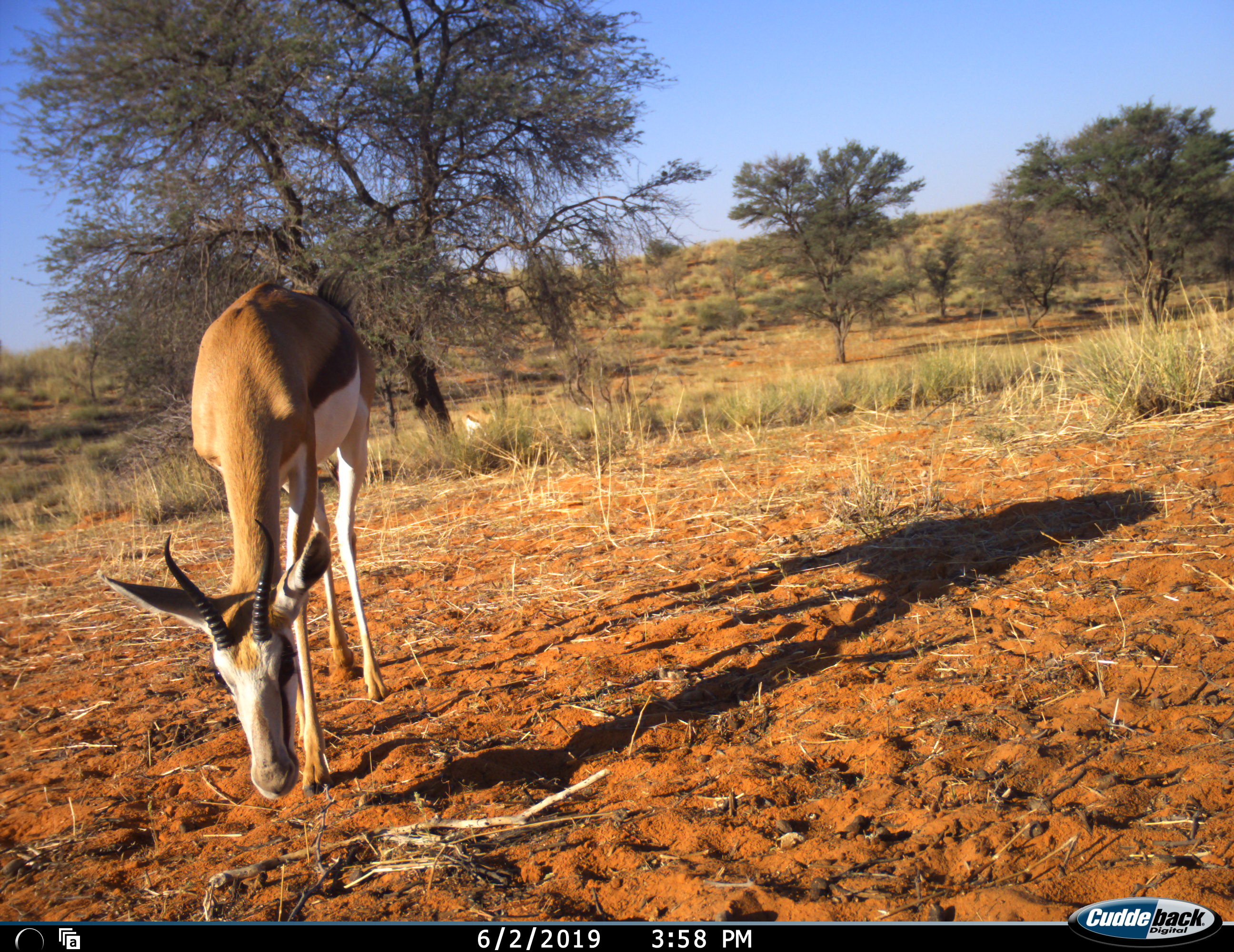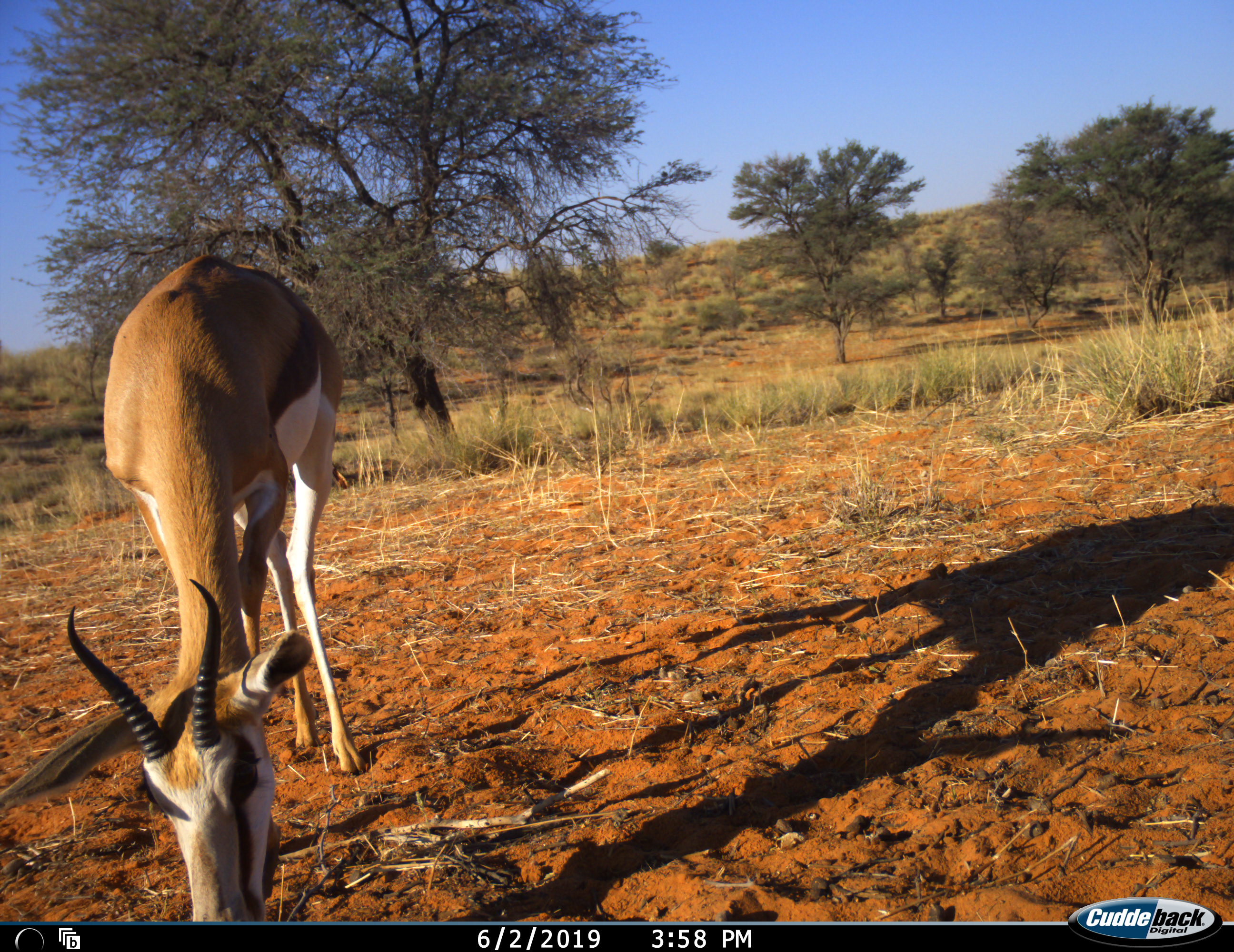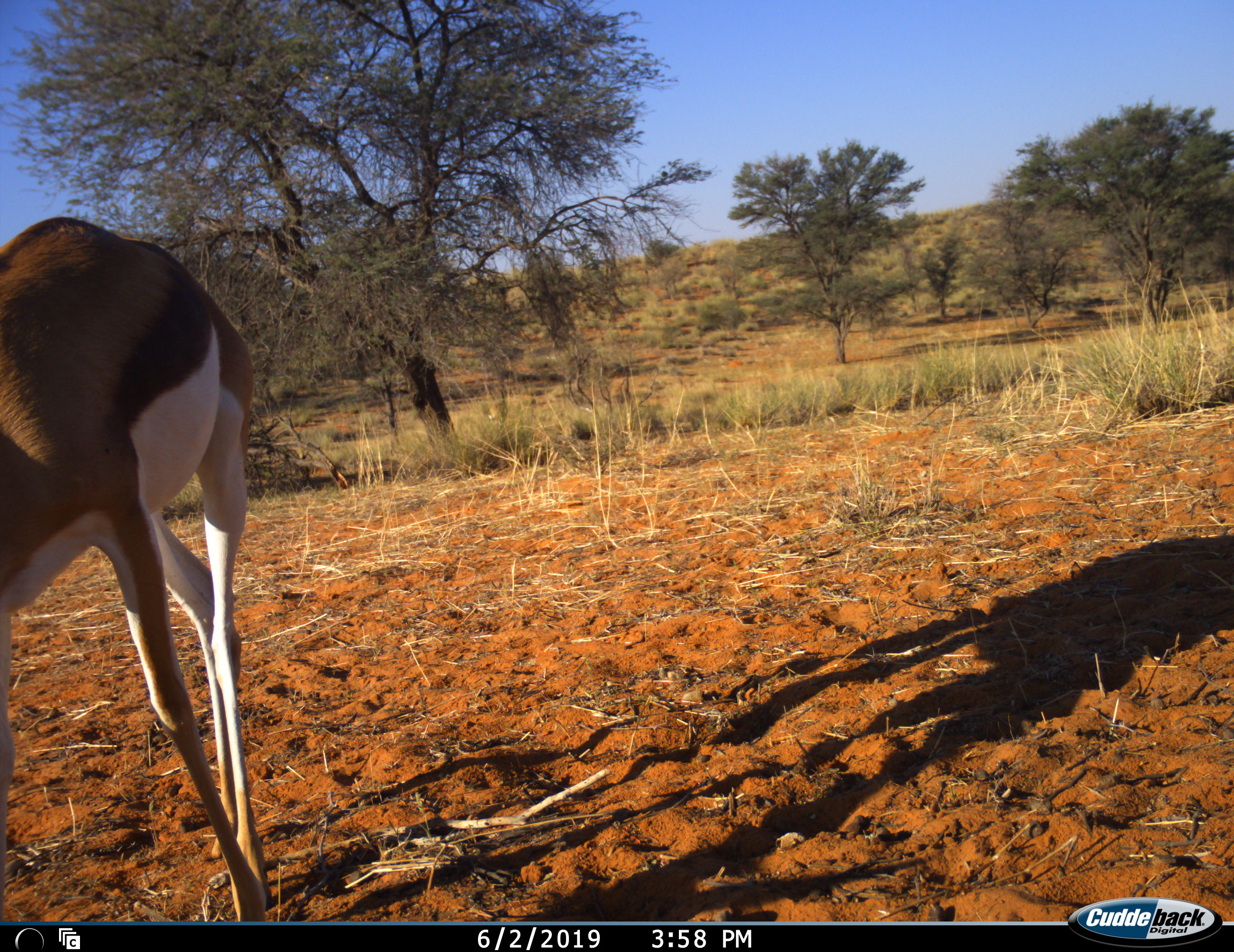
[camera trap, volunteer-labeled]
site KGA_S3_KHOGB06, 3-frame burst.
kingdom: Animalia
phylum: Chordata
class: Mammalia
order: Artiodactyla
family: Bovidae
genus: Antidorcas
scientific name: Antidorcas marsupialis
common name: springbok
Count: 2.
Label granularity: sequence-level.